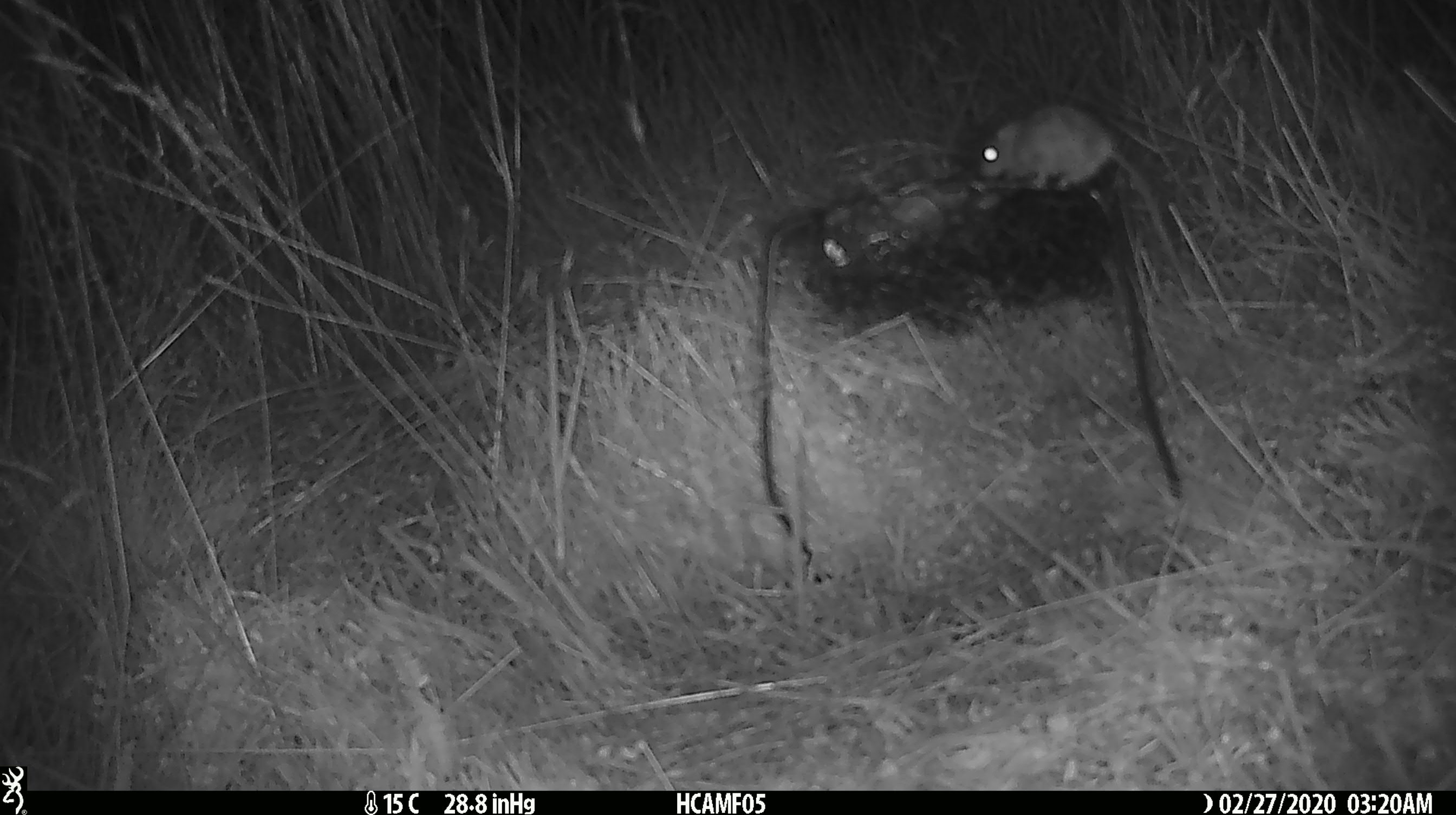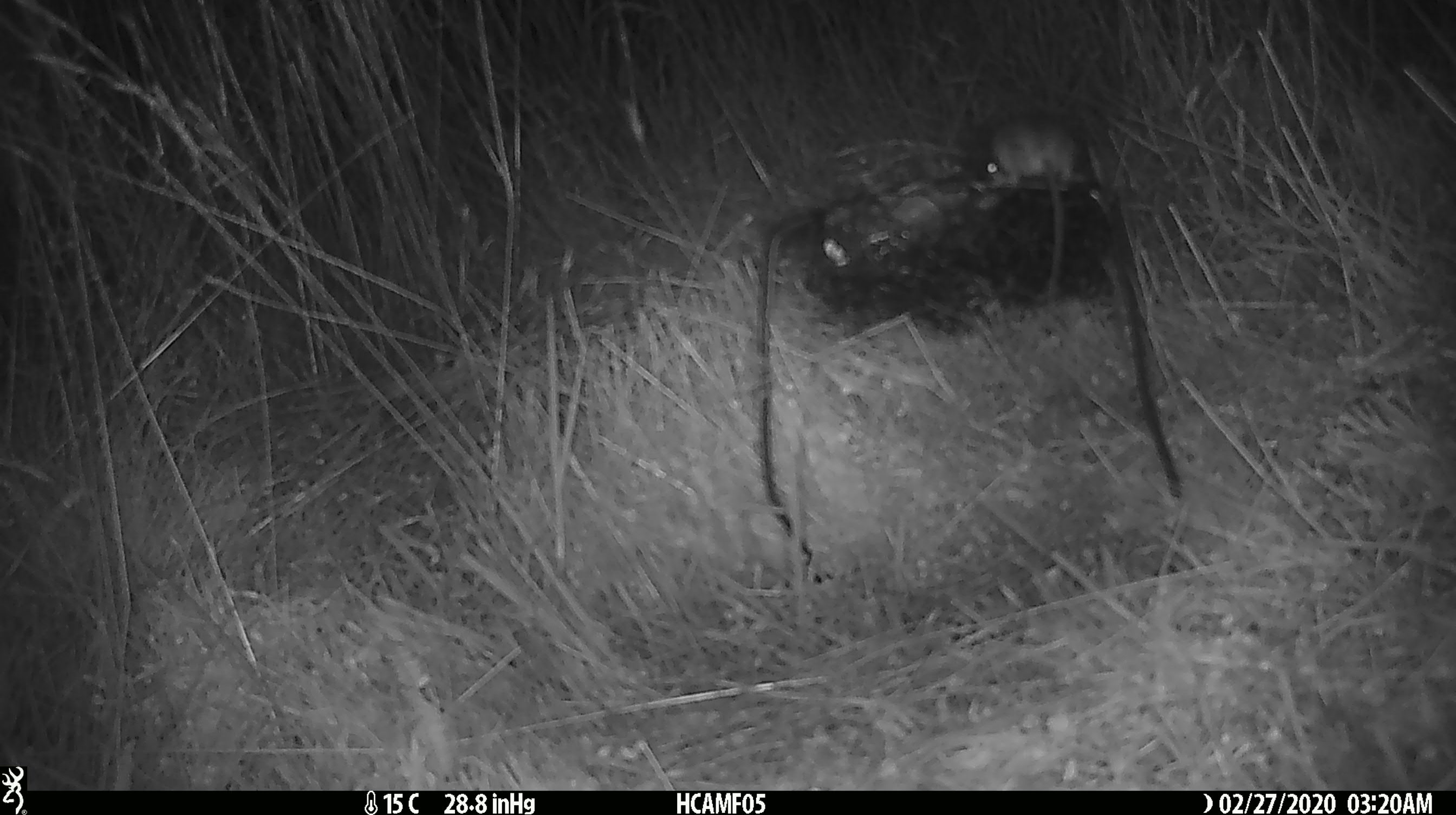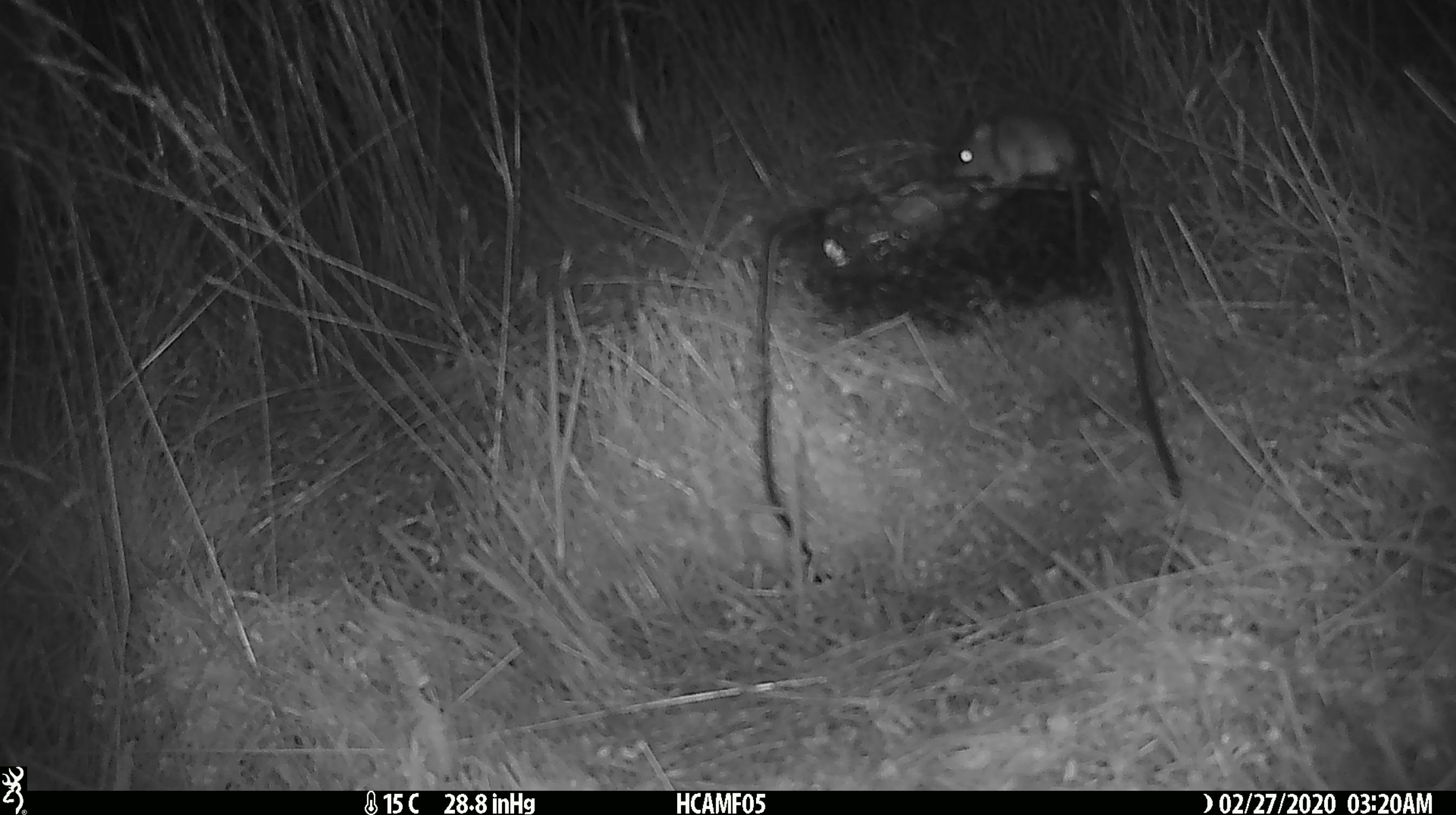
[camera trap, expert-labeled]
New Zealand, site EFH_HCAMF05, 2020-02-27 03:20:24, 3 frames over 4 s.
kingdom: Animalia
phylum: Chordata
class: Mammalia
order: Rodentia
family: Muridae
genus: Mus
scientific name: Mus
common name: mouse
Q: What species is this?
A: Mouse (Mus).